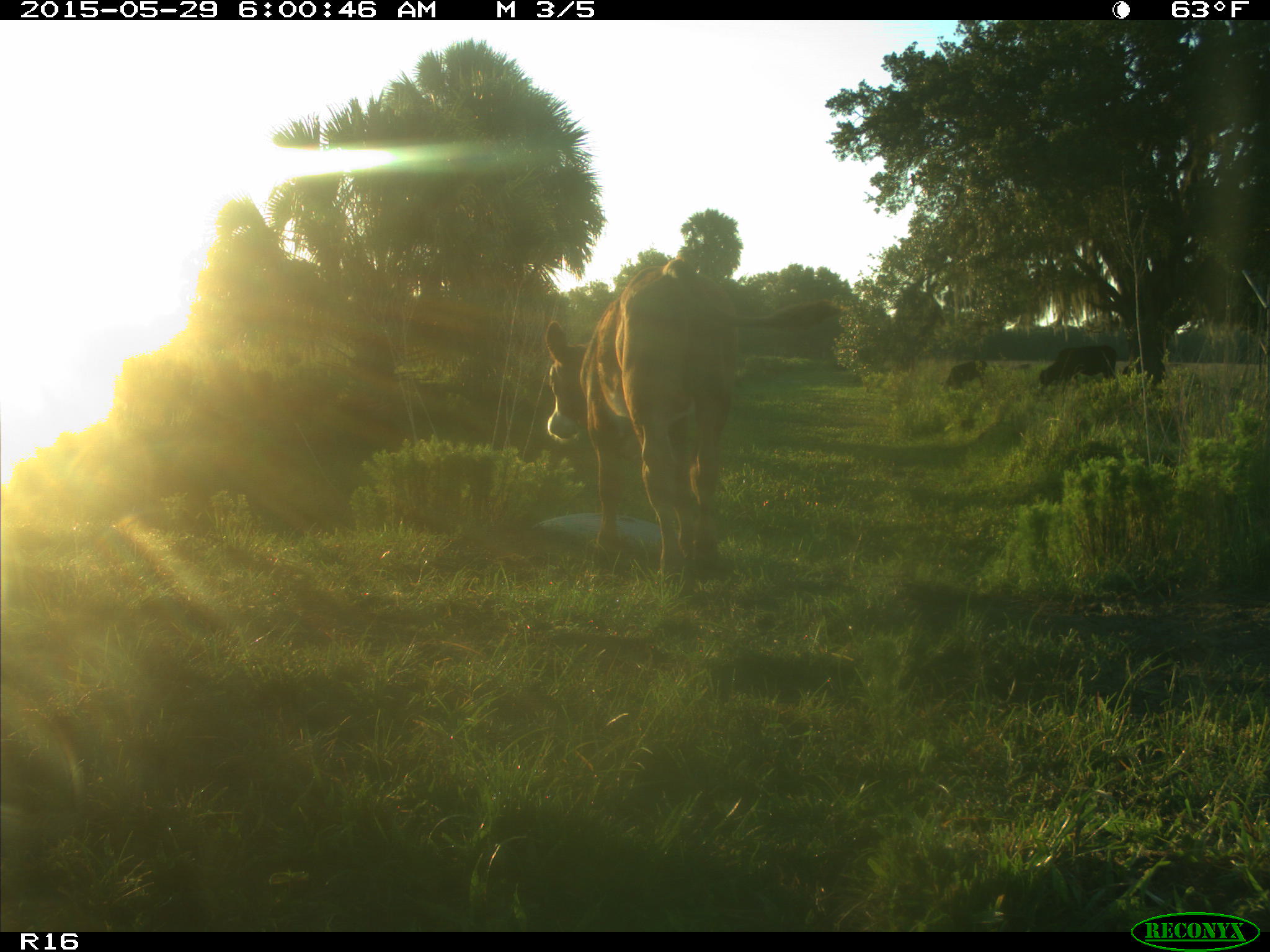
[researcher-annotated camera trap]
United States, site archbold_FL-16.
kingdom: Animalia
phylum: Chordata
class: Mammalia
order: Artiodactyla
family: Bovidae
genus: Bos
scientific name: Bos taurus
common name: domestic cow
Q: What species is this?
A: Bos taurus (domestic cow).